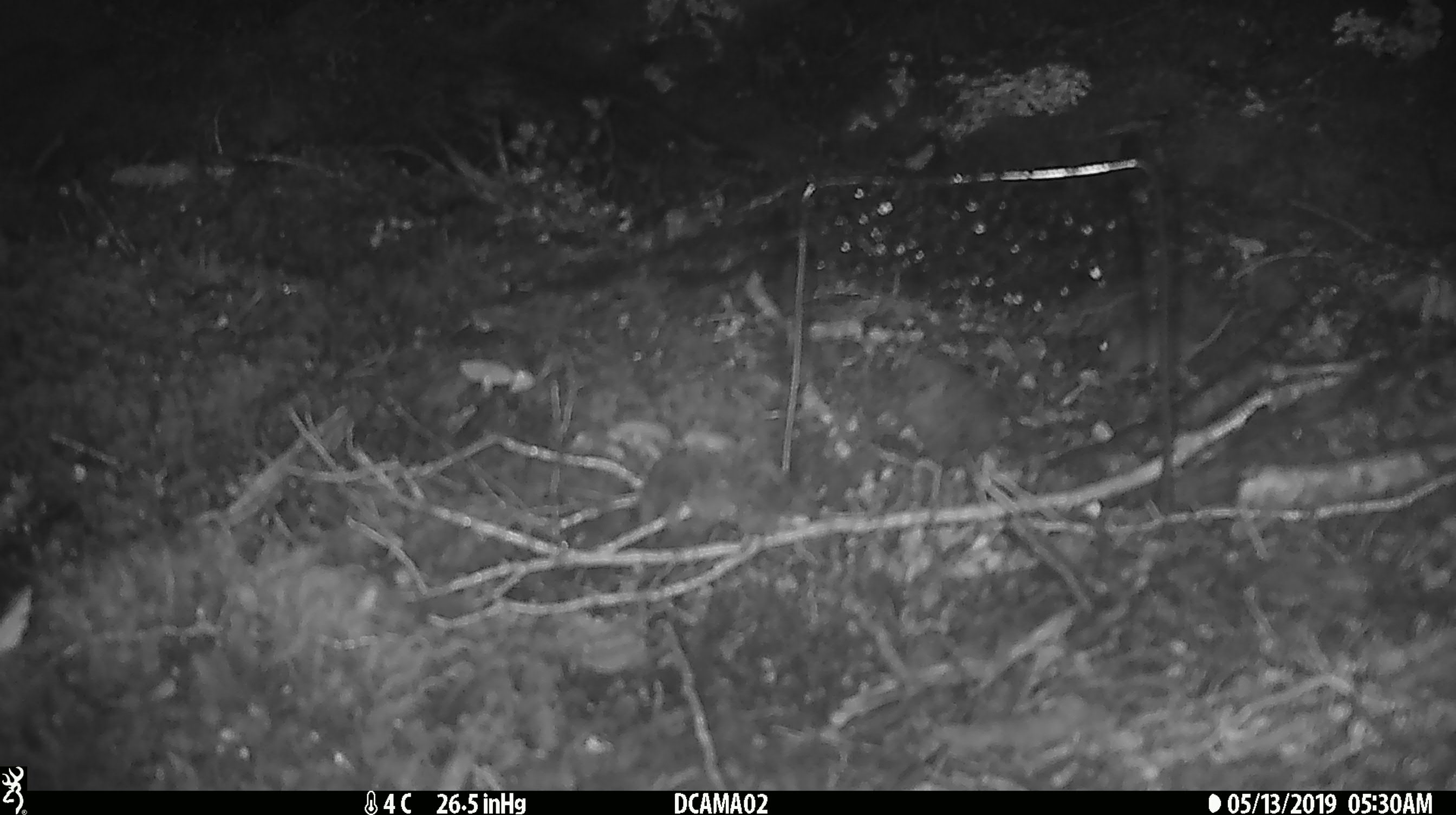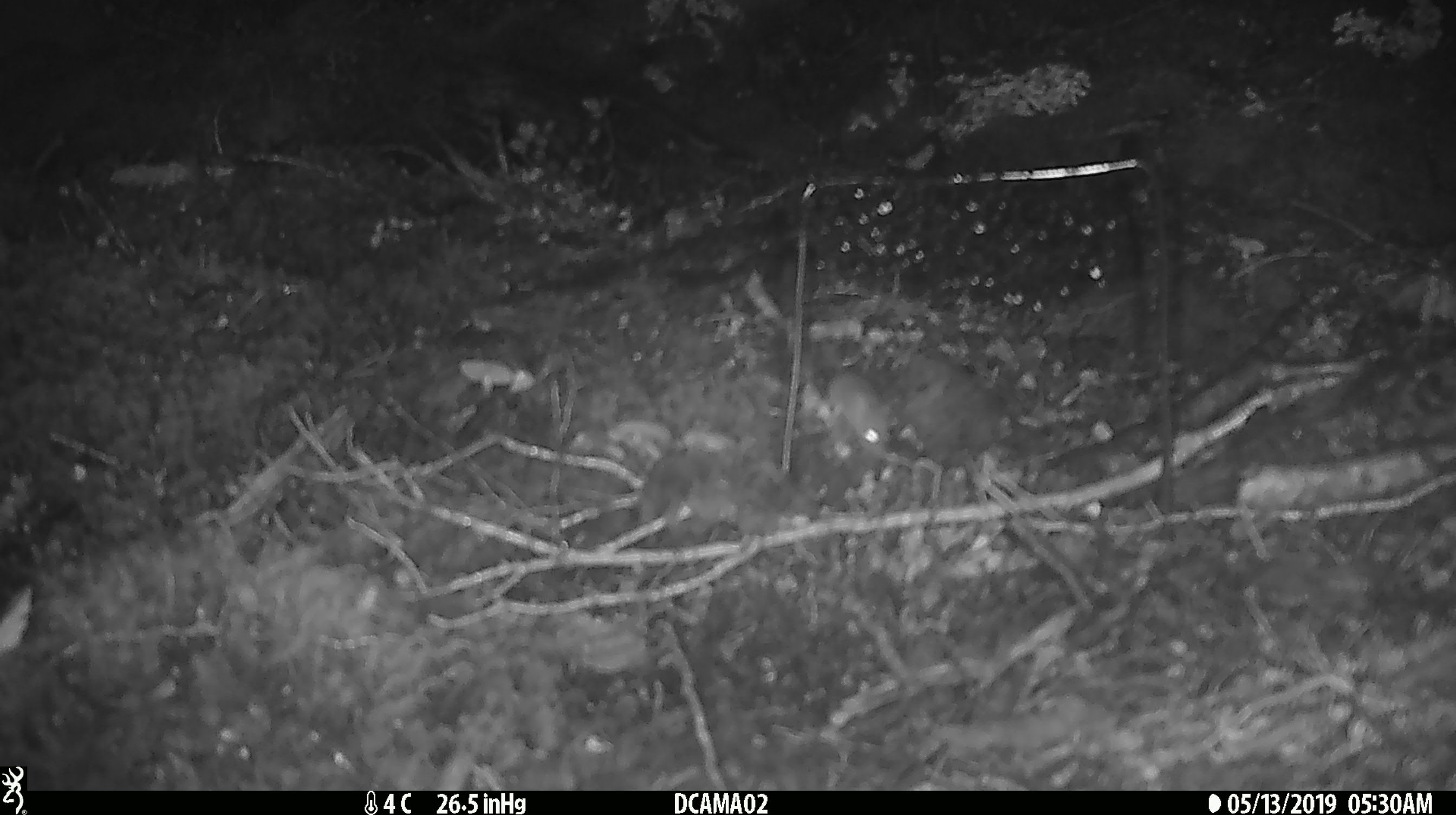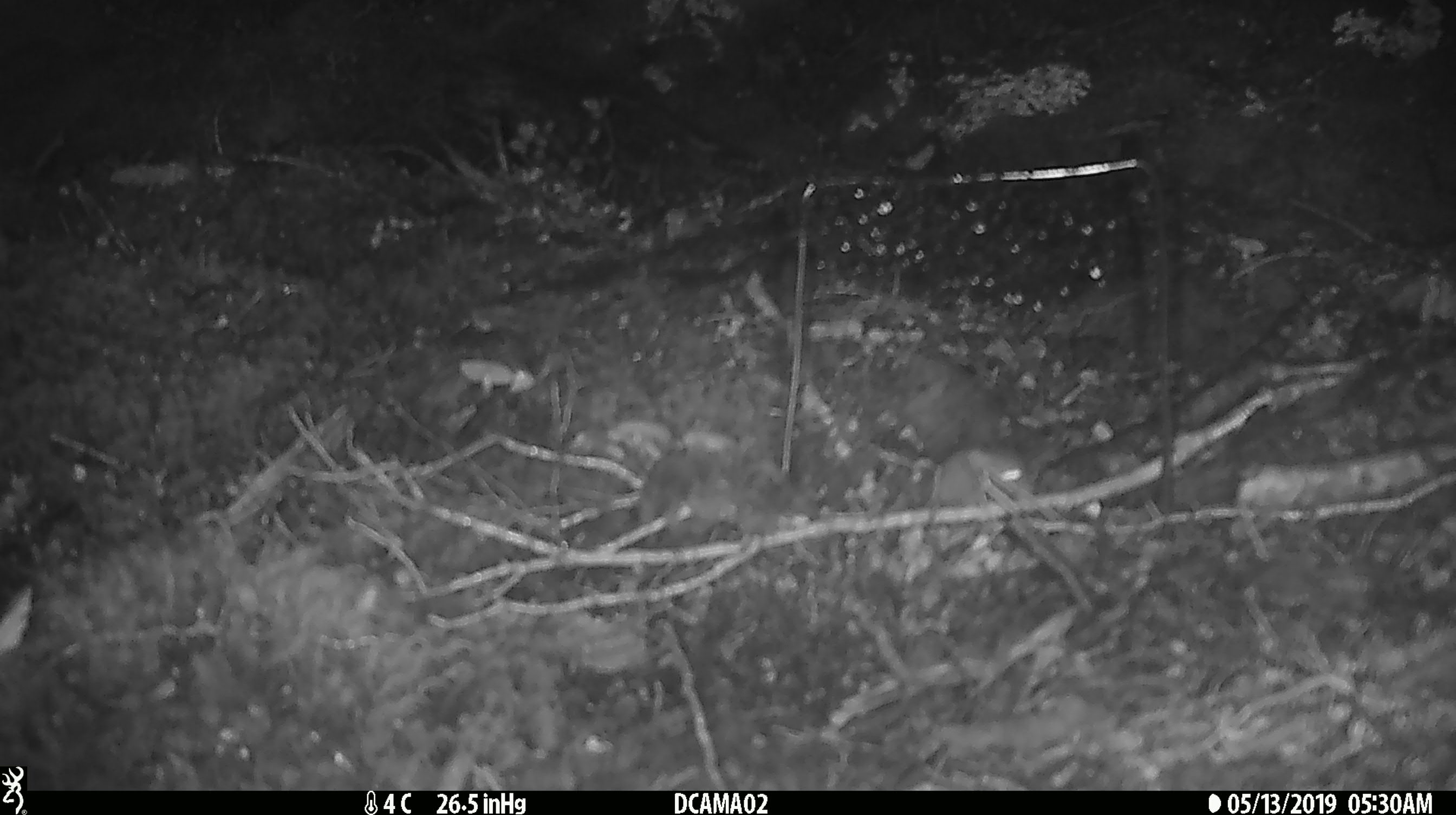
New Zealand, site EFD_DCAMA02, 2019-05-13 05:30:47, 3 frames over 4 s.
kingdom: Animalia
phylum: Chordata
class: Mammalia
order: Rodentia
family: Muridae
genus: Mus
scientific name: Mus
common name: mouse